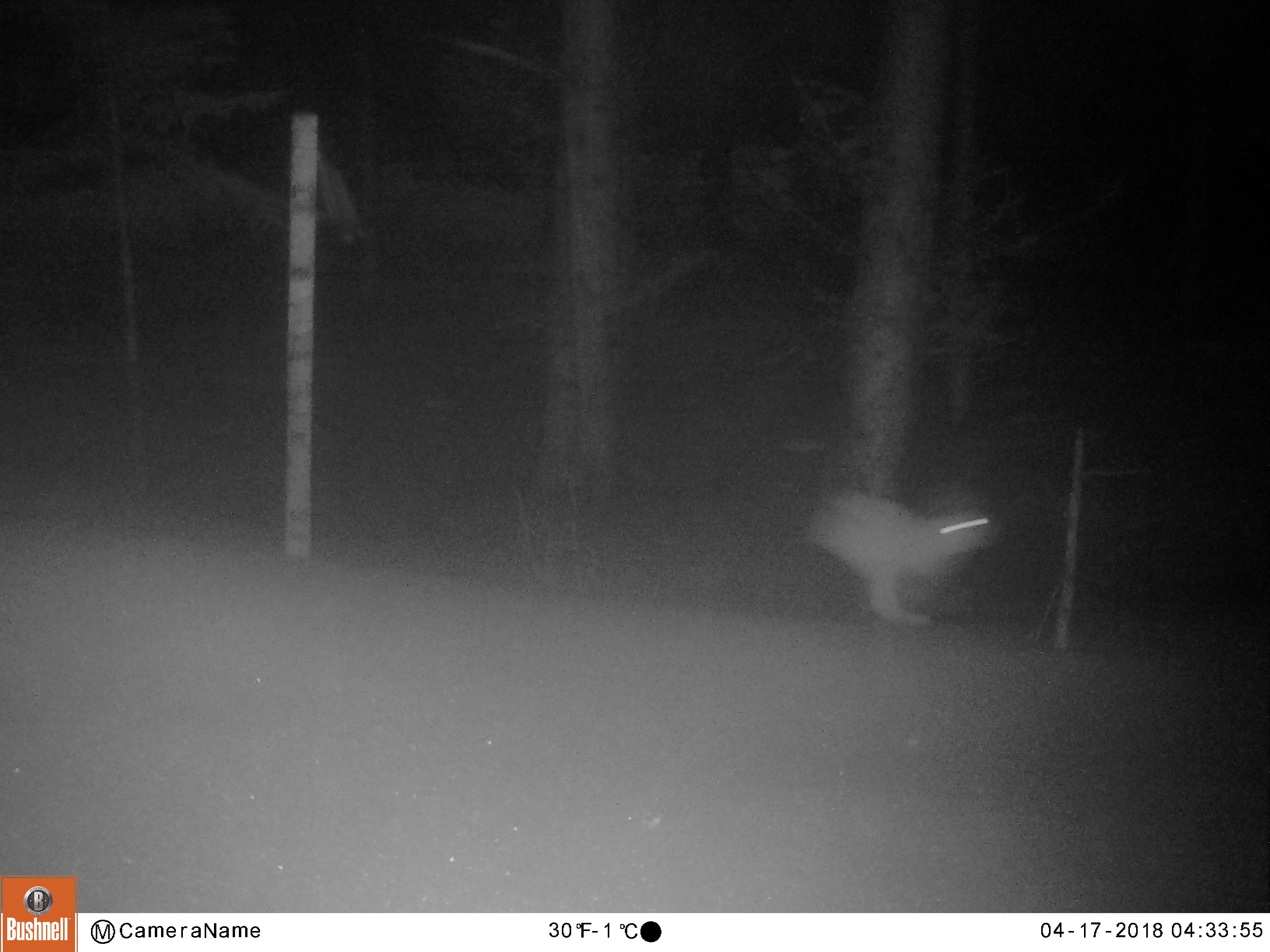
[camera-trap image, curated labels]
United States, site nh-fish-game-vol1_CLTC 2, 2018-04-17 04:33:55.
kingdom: Animalia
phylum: Chordata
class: Mammalia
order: Lagomorpha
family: Leporidae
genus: Lepus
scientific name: Lepus americanus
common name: snowshoe hare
Snowshoe hare (Lepus americanus).